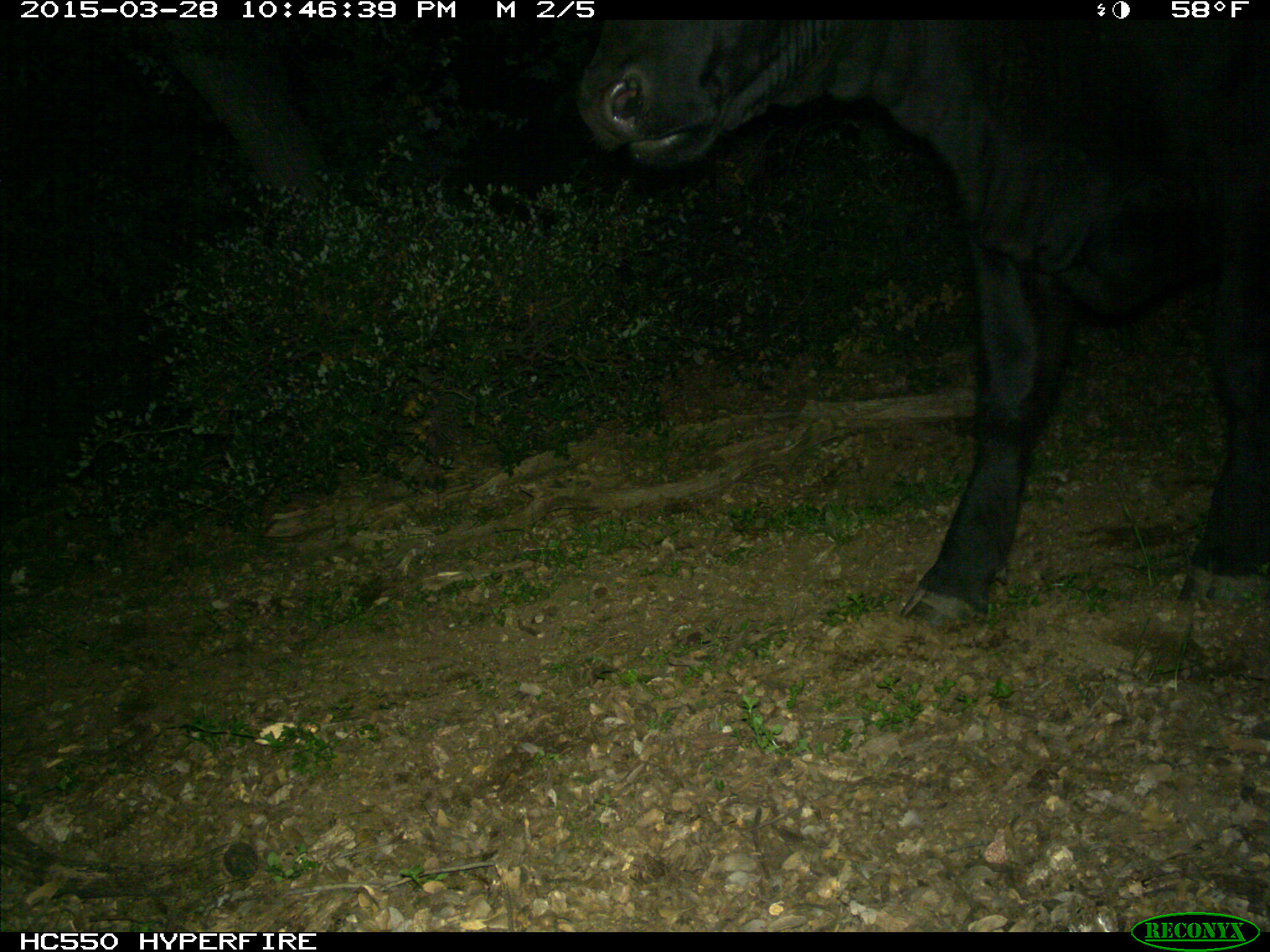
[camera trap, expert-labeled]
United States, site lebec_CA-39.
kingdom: Animalia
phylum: Chordata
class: Mammalia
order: Artiodactyla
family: Bovidae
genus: Bos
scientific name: Bos taurus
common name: domestic cow